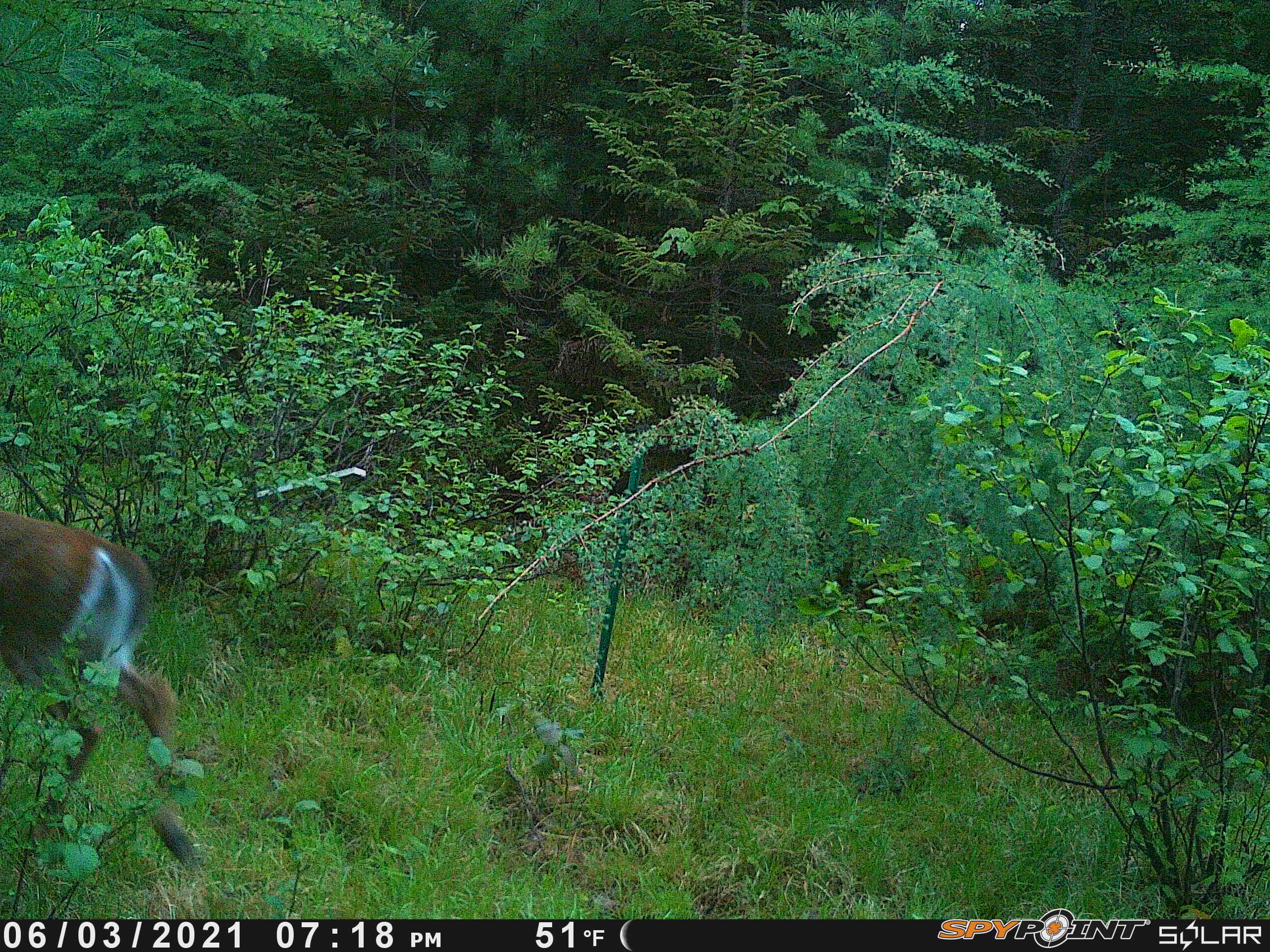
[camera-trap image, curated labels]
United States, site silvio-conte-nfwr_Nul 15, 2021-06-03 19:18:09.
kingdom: Animalia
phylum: Chordata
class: Mammalia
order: Artiodactyla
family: Cervidae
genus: Odocoileus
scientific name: Odocoileus virginianus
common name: white-tailed deer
White-tailed deer (Odocoileus virginianus).